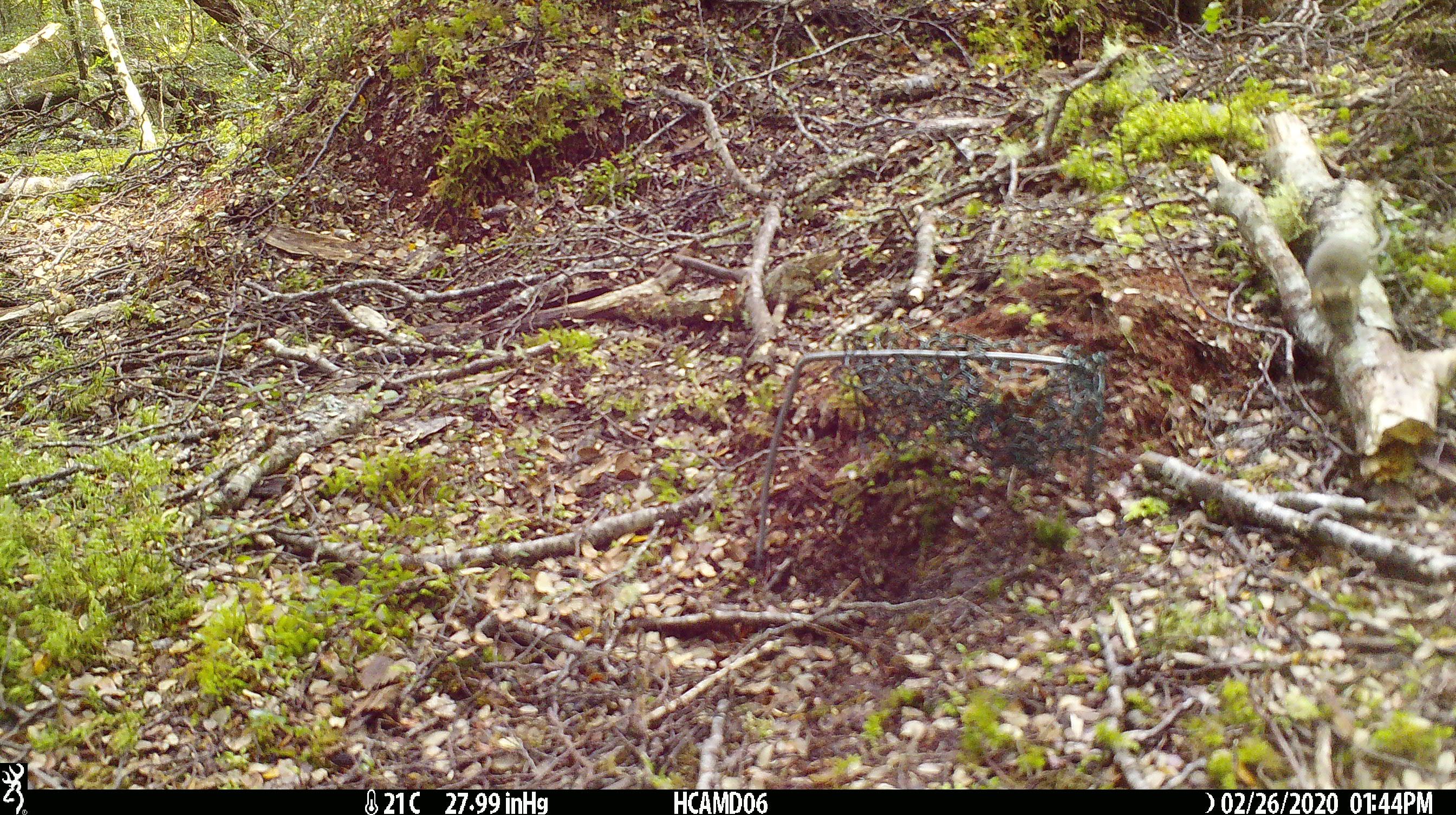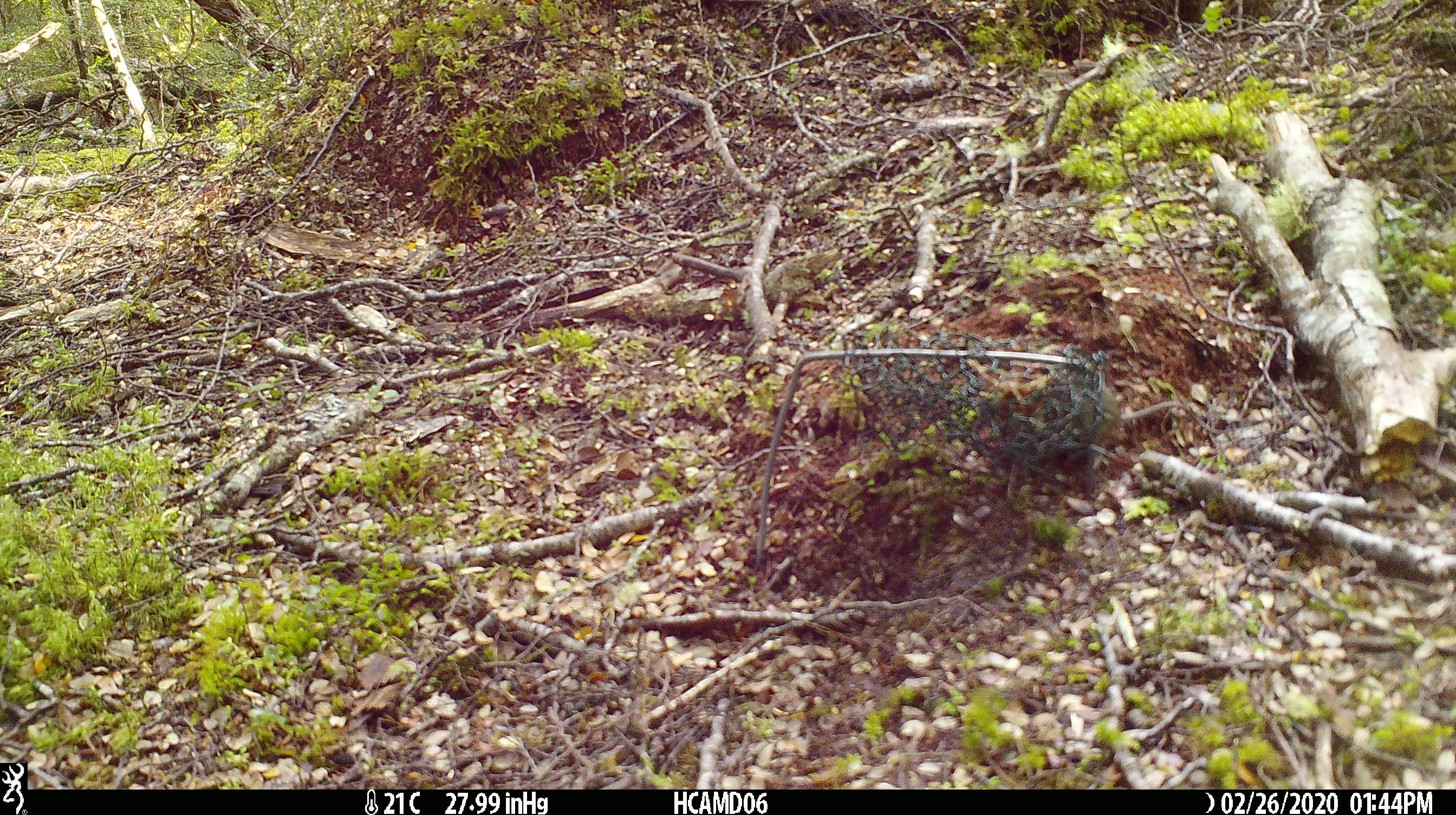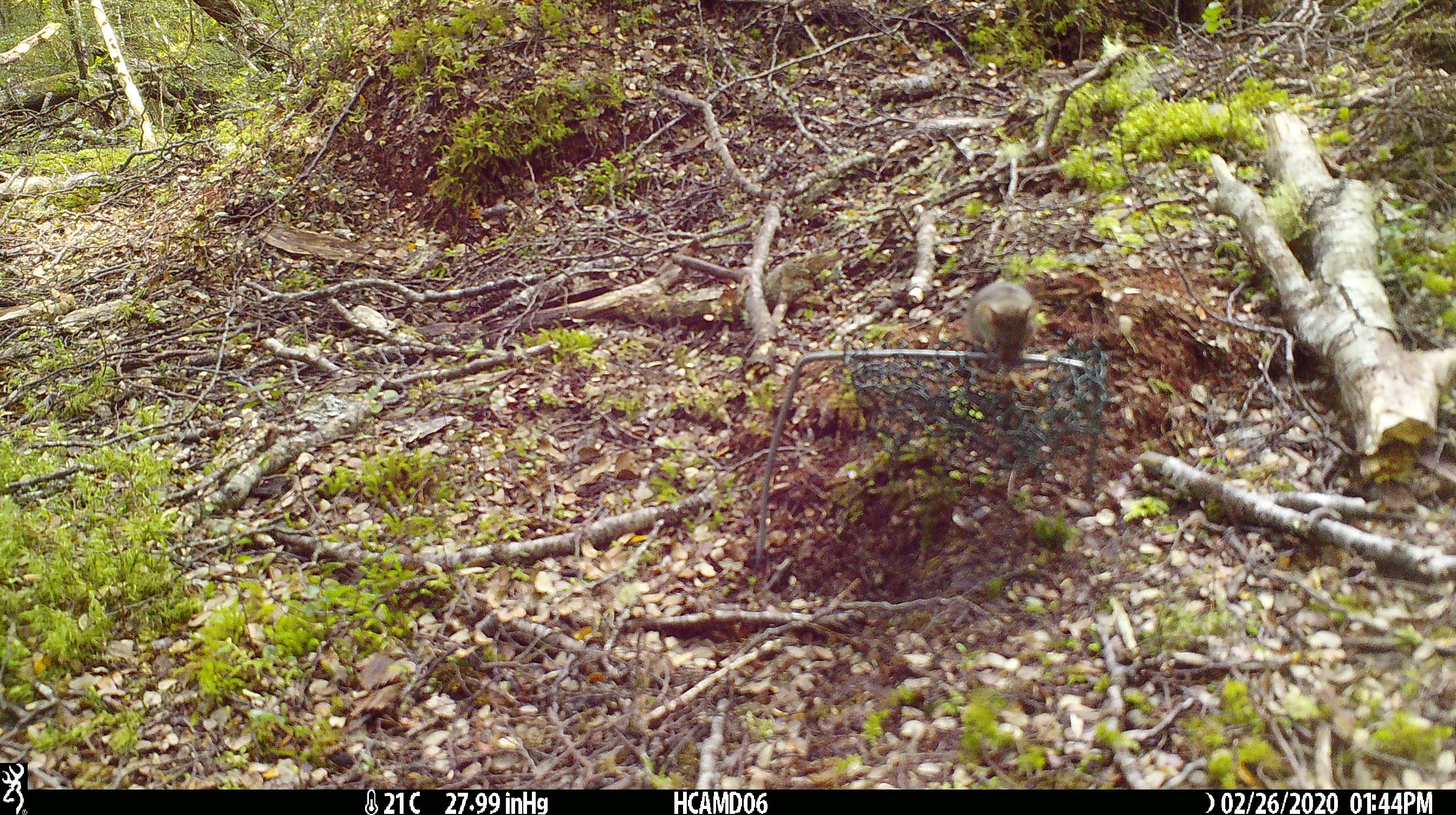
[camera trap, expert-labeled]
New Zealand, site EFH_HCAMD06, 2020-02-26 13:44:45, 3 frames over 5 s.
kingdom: Animalia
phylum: Chordata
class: Mammalia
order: Rodentia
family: Muridae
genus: Mus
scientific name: Mus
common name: mouse